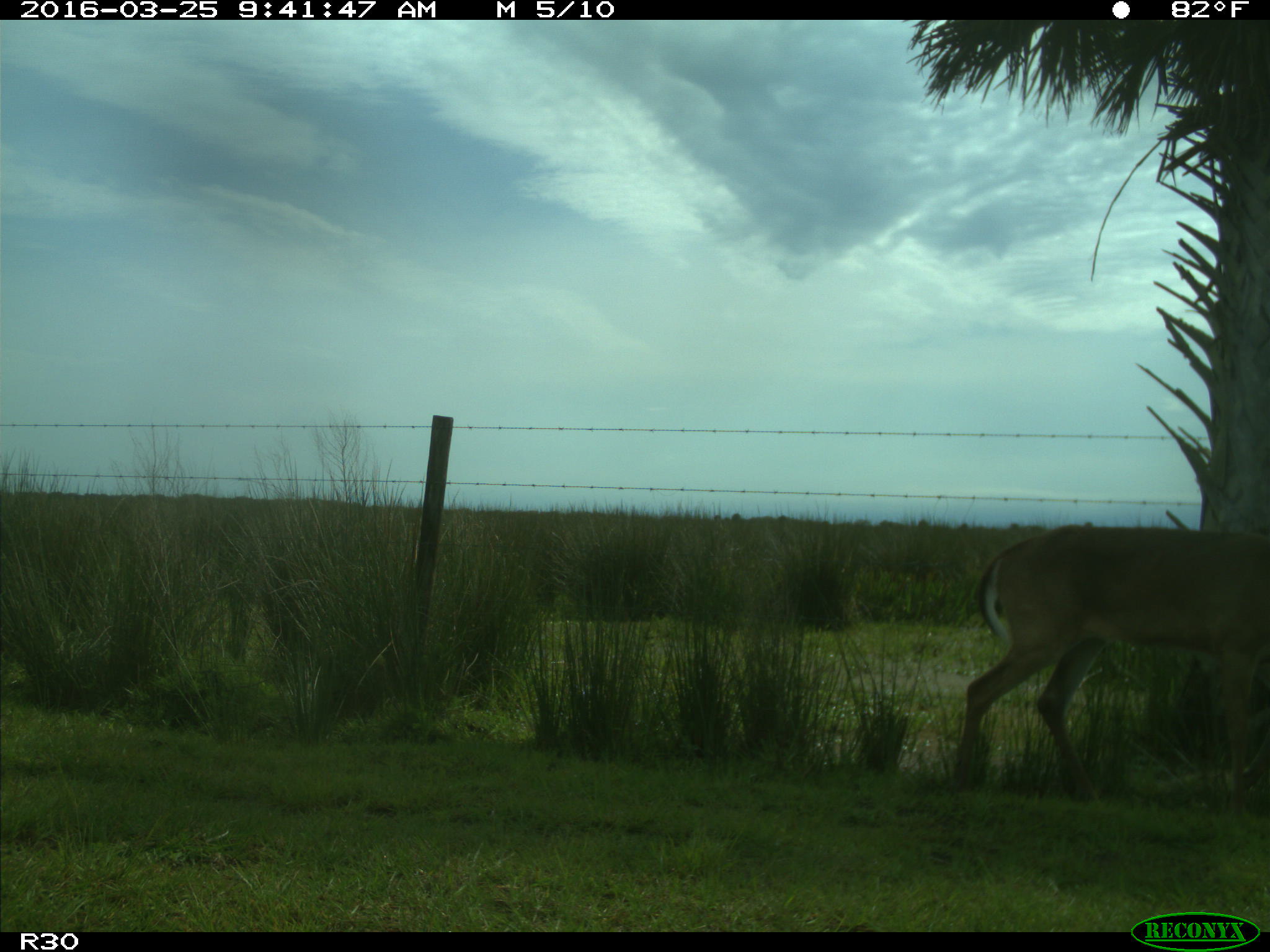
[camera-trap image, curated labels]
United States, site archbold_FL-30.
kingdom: Animalia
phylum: Chordata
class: Mammalia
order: Artiodactyla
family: Cervidae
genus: Odocoileus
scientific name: Odocoileus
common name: deer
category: unidentified deer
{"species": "unidentified deer (deer) (Odocoileus)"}